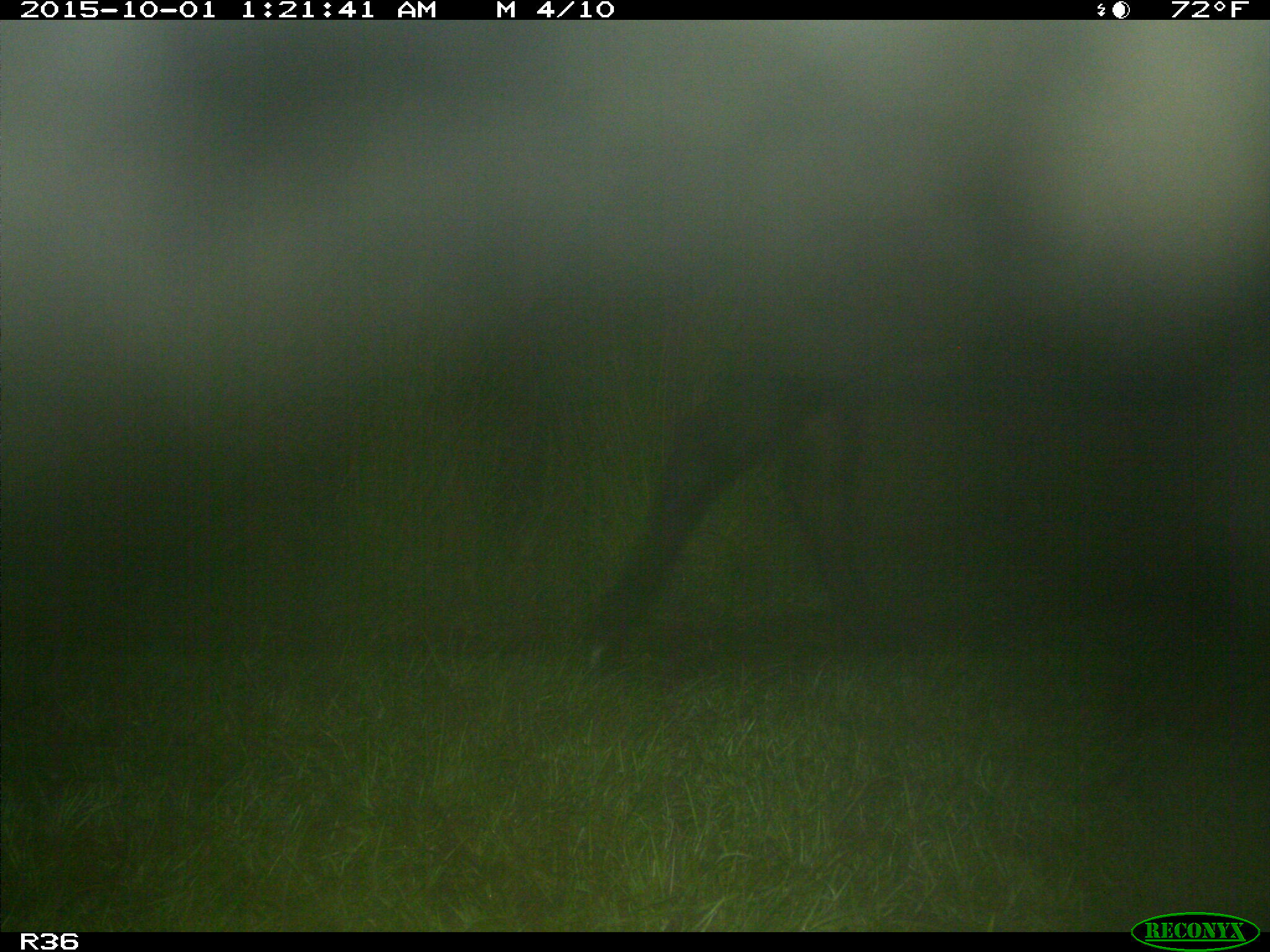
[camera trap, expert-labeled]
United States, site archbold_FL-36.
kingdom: Animalia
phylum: Chordata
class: Mammalia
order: Artiodactyla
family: Bovidae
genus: Bos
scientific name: Bos taurus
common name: domestic cow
Bos taurus (domestic cow).